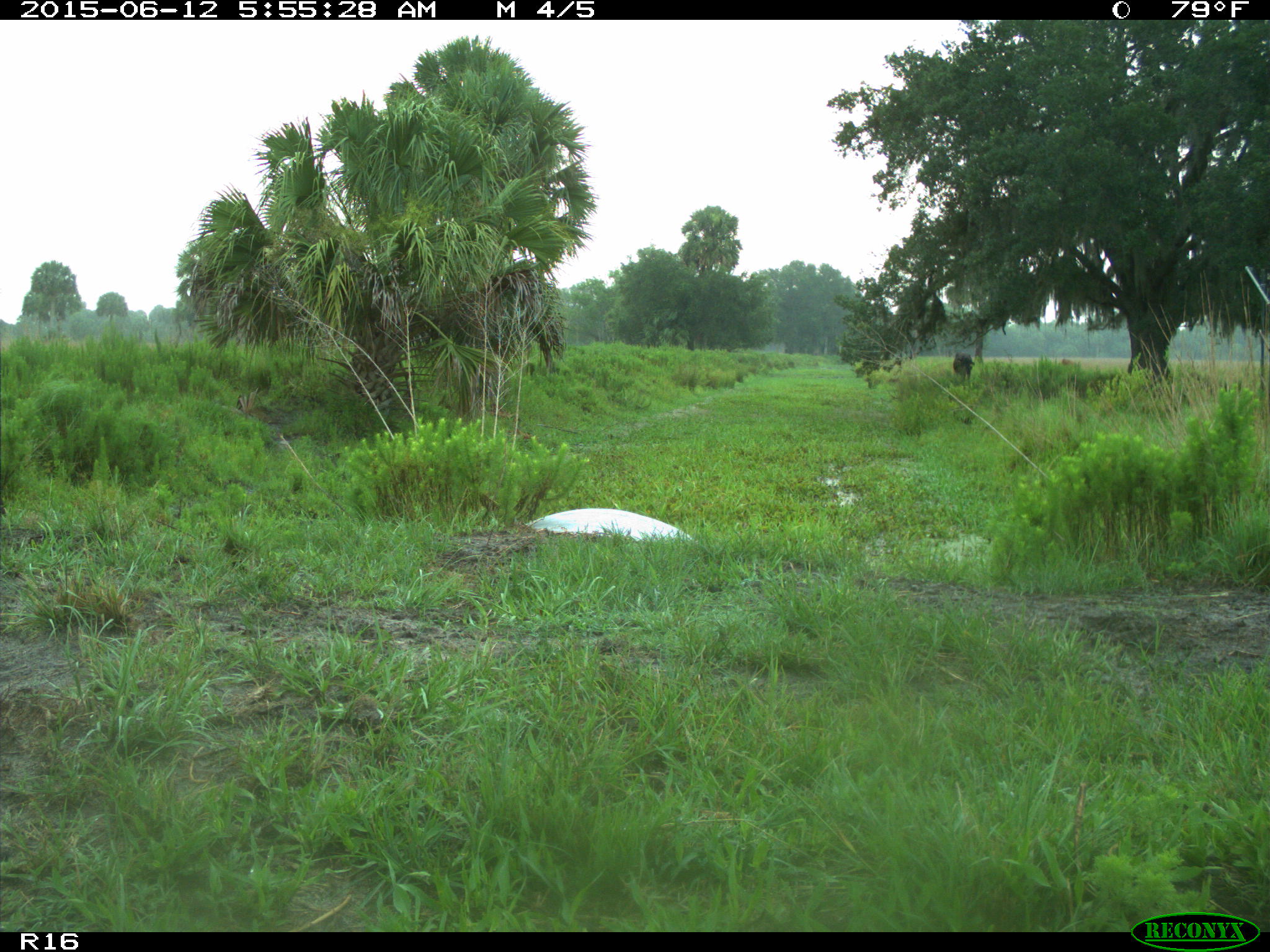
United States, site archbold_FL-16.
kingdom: Animalia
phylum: Chordata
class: Mammalia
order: Artiodactyla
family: Bovidae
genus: Bos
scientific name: Bos taurus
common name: domestic cow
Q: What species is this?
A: Bos taurus (domestic cow).